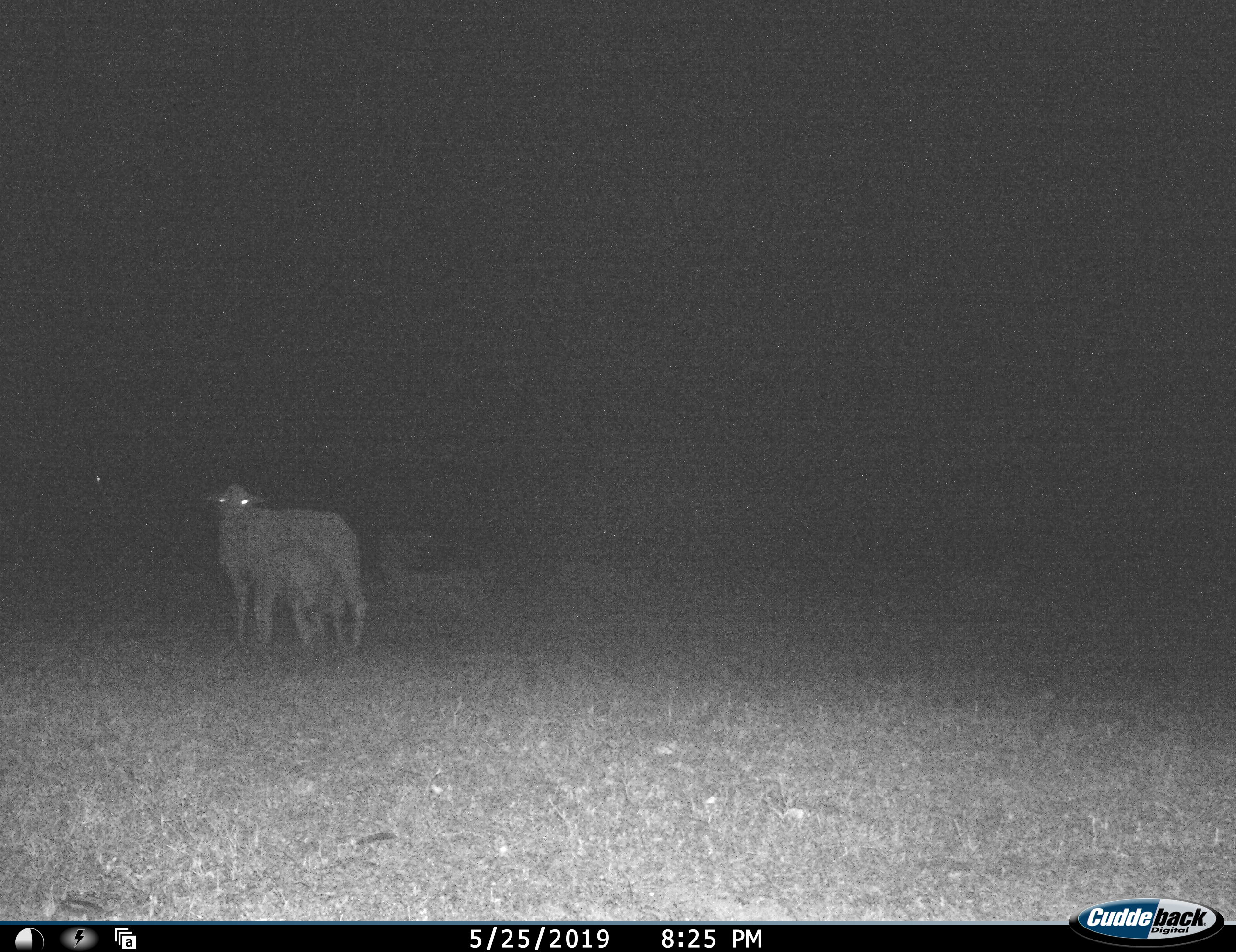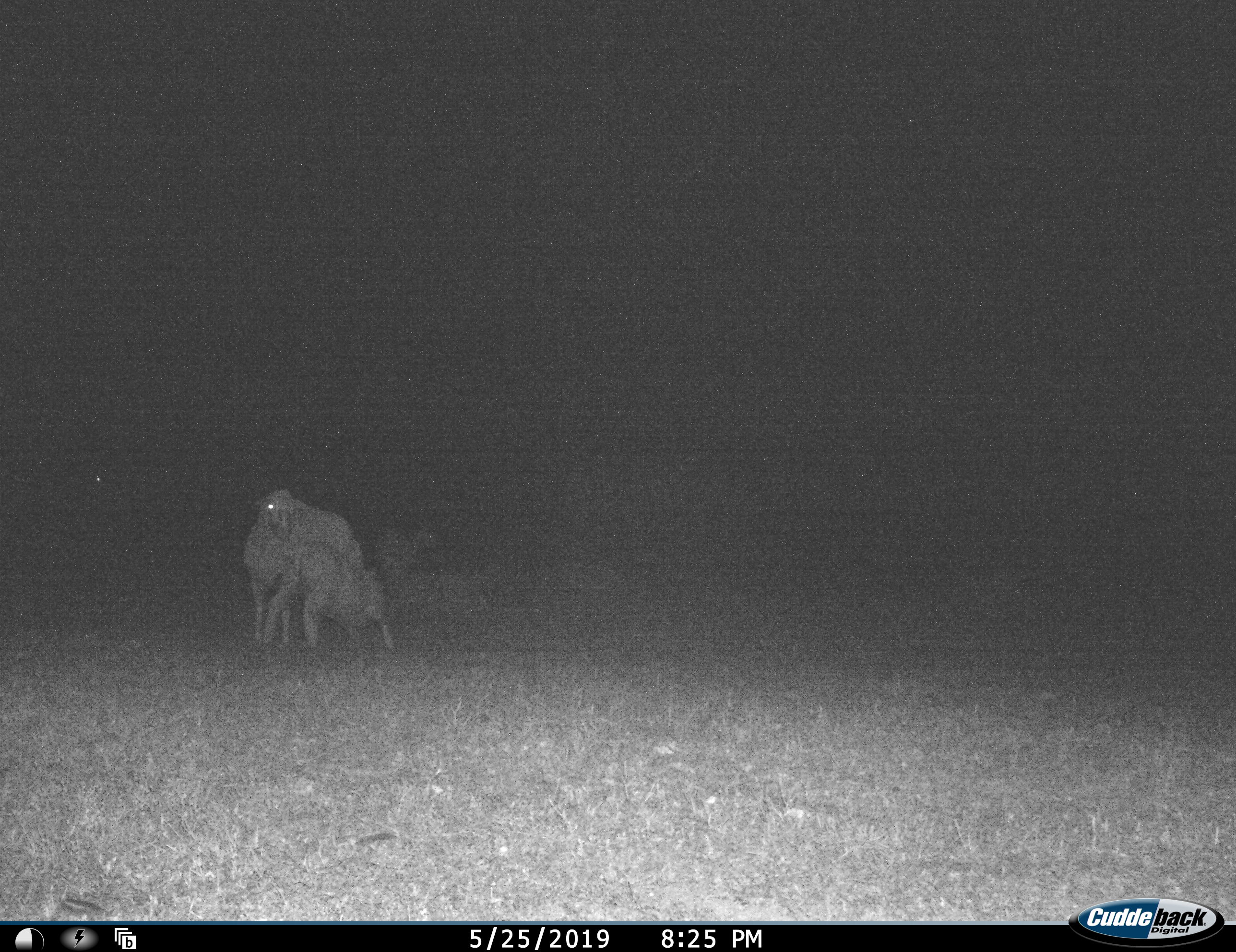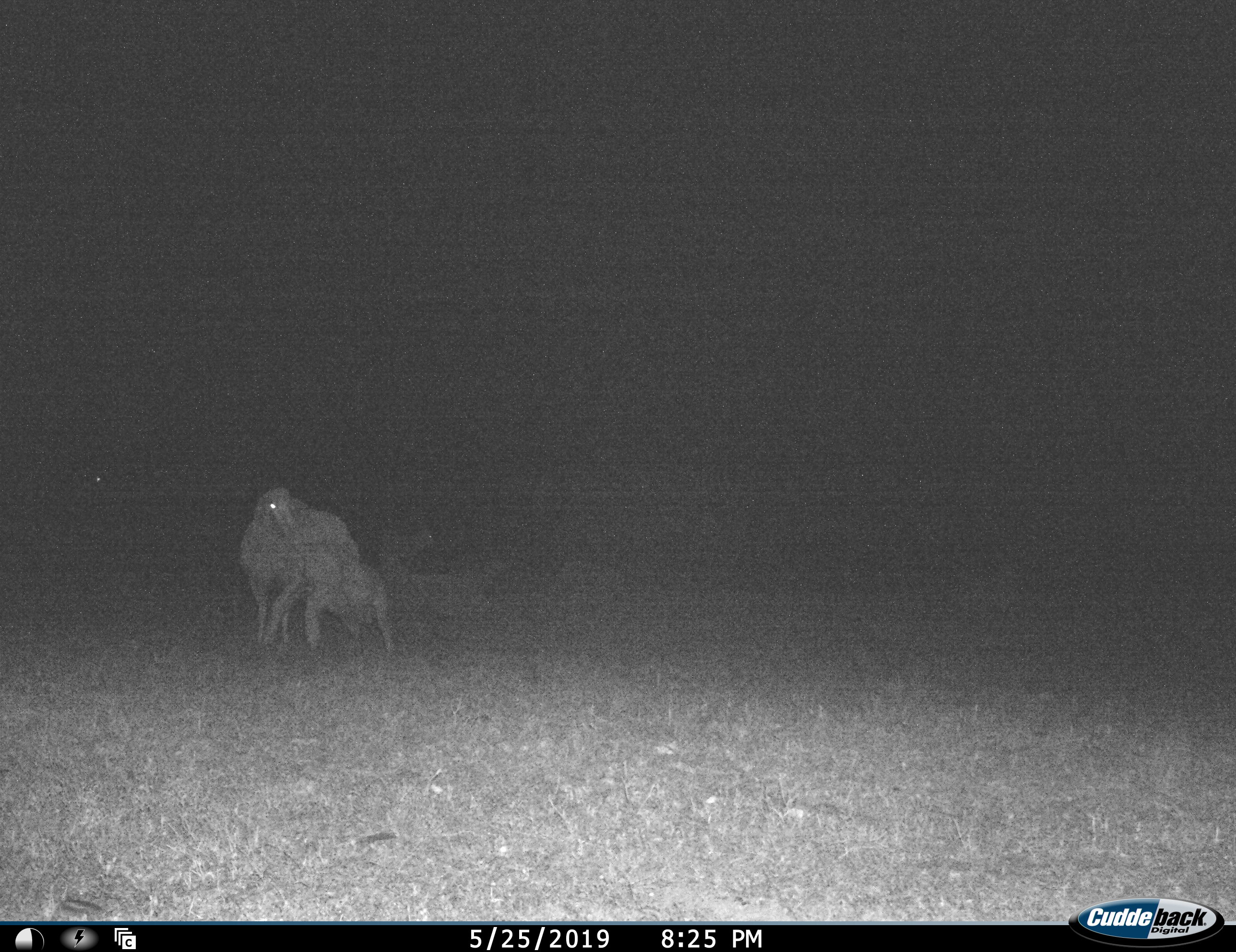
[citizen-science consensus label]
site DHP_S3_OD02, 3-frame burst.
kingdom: Animalia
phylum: Chordata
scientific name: Vertebrata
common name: domestic animal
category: domesticanimal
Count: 2.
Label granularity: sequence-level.